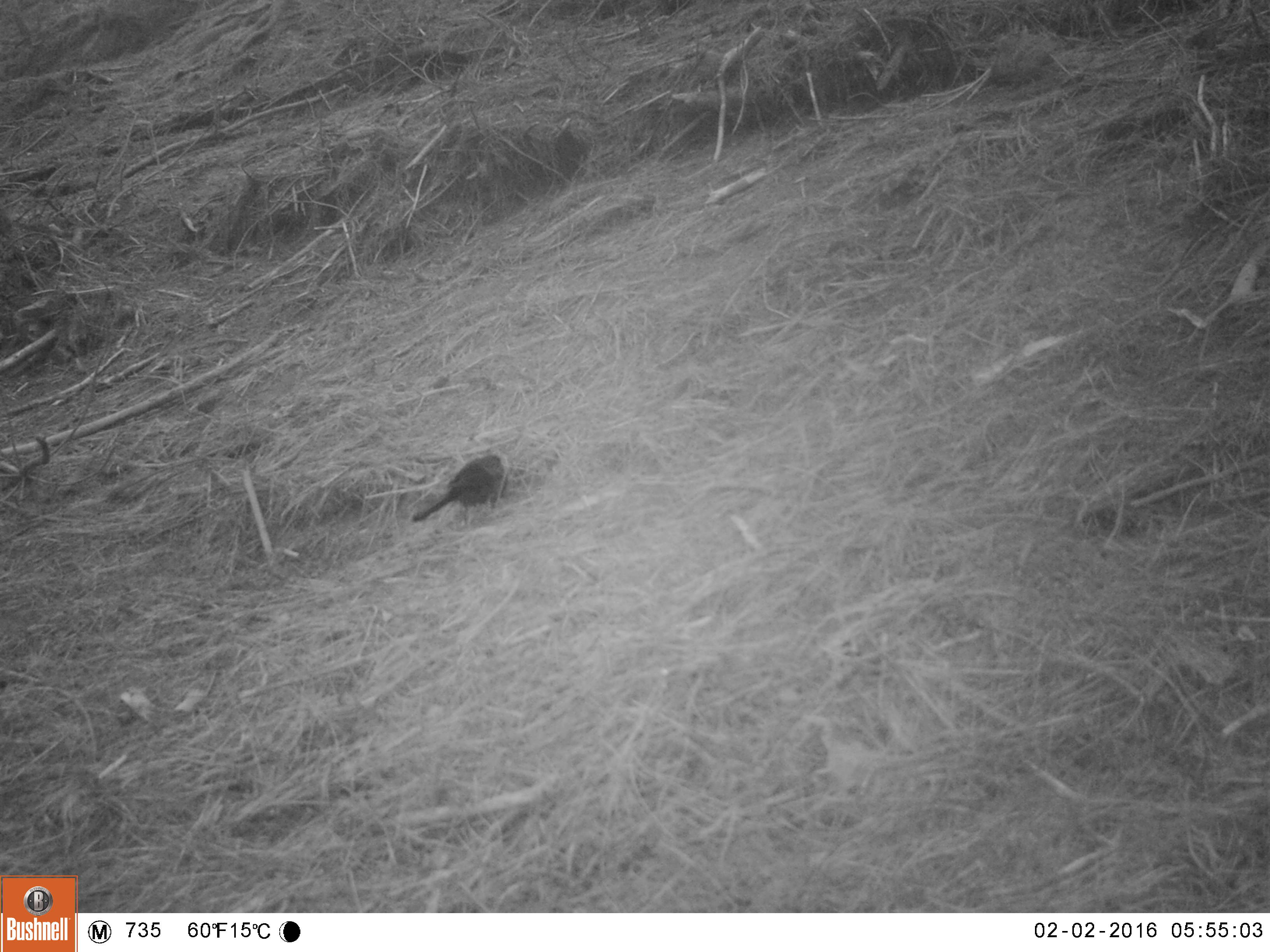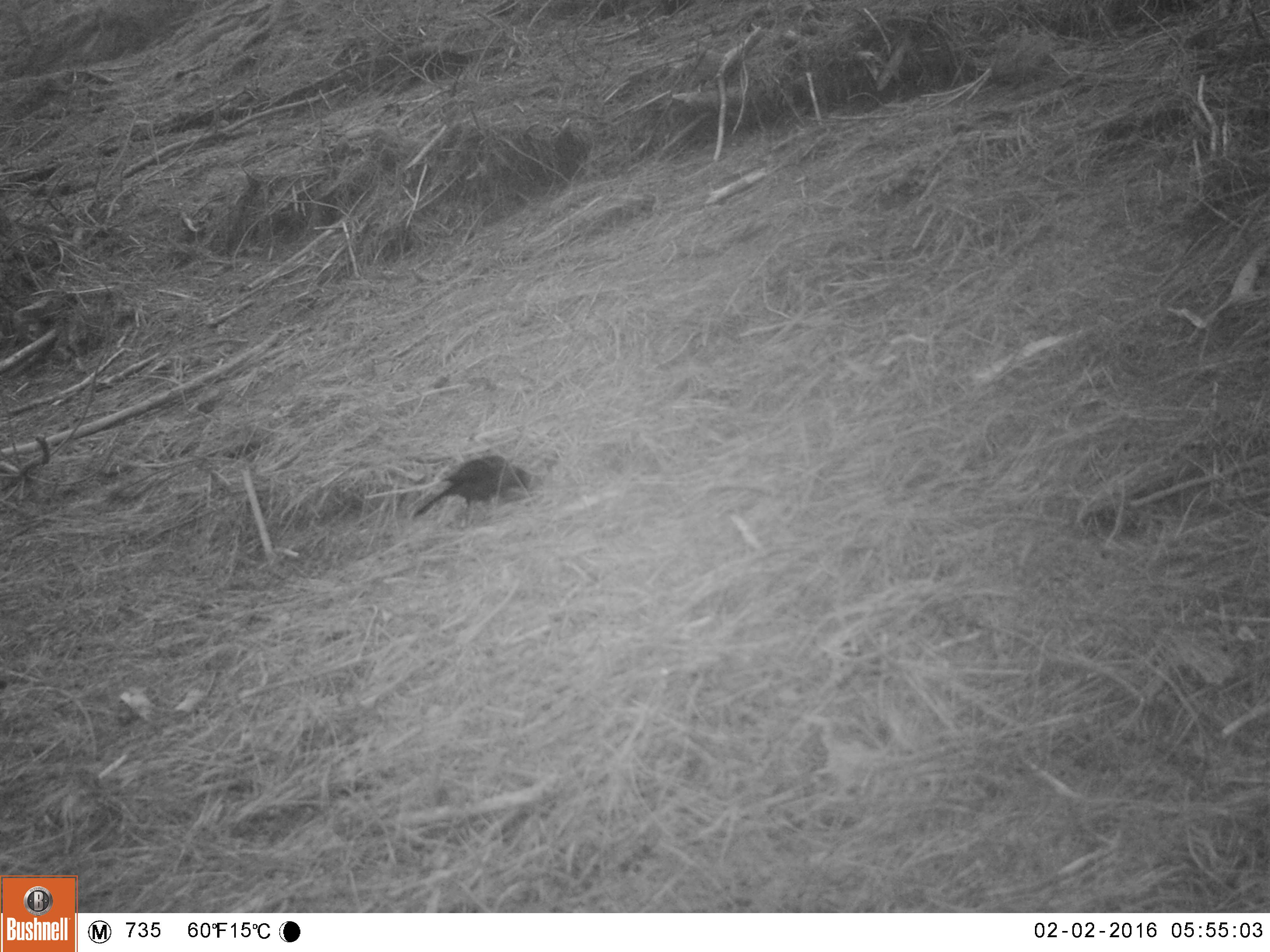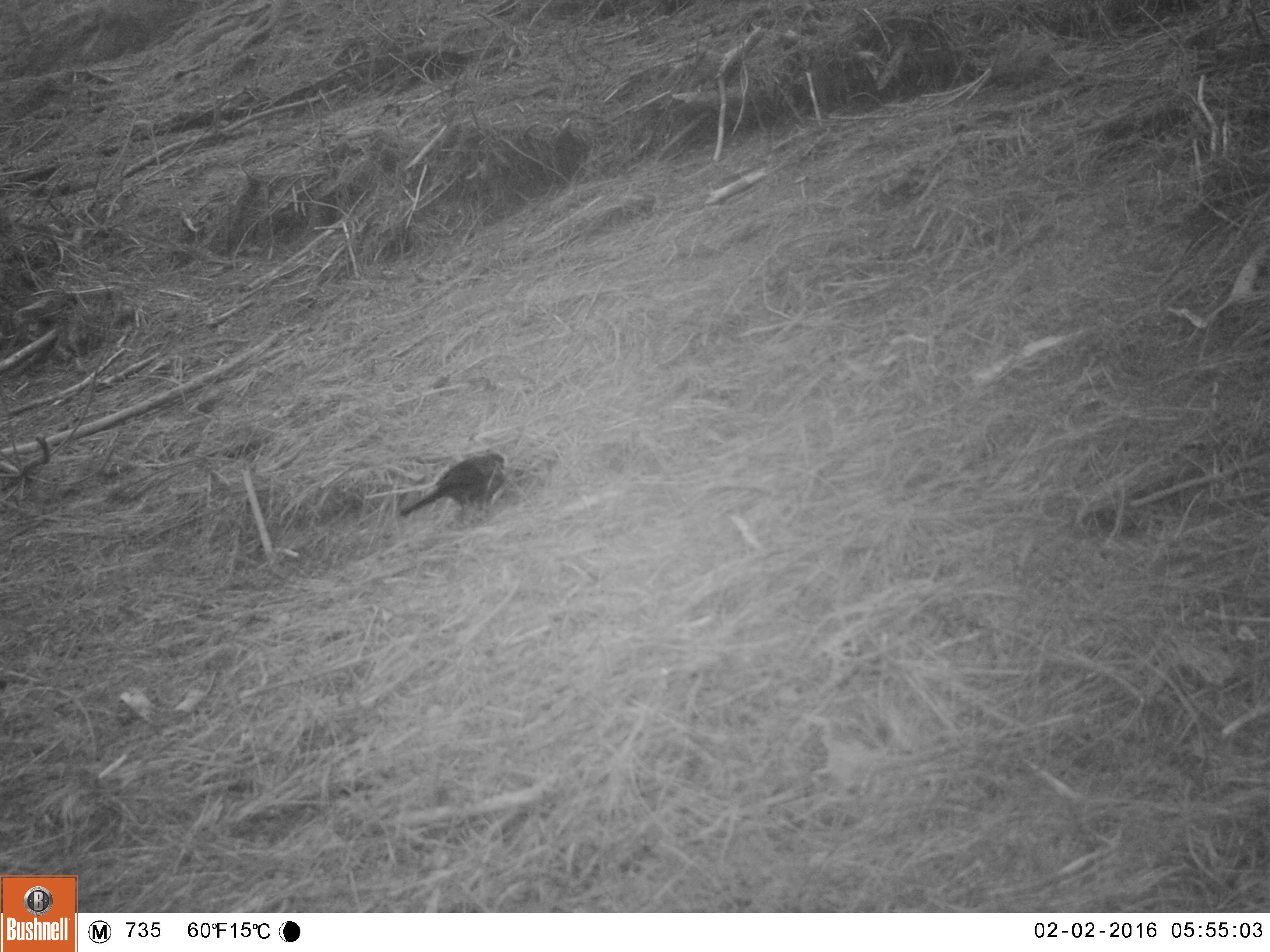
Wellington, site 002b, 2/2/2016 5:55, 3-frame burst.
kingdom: Animalia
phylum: Chordata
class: Aves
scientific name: Aves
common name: bird